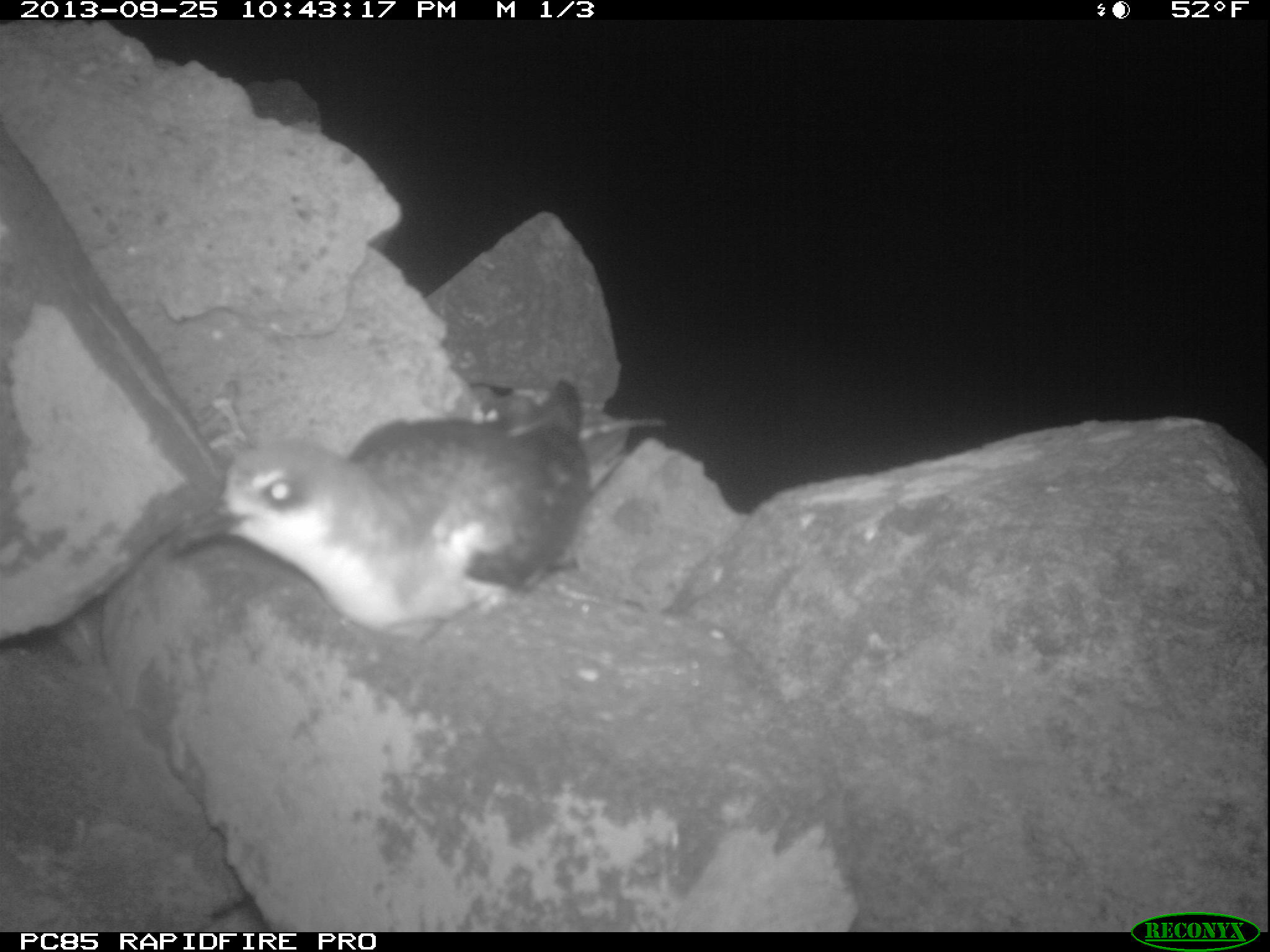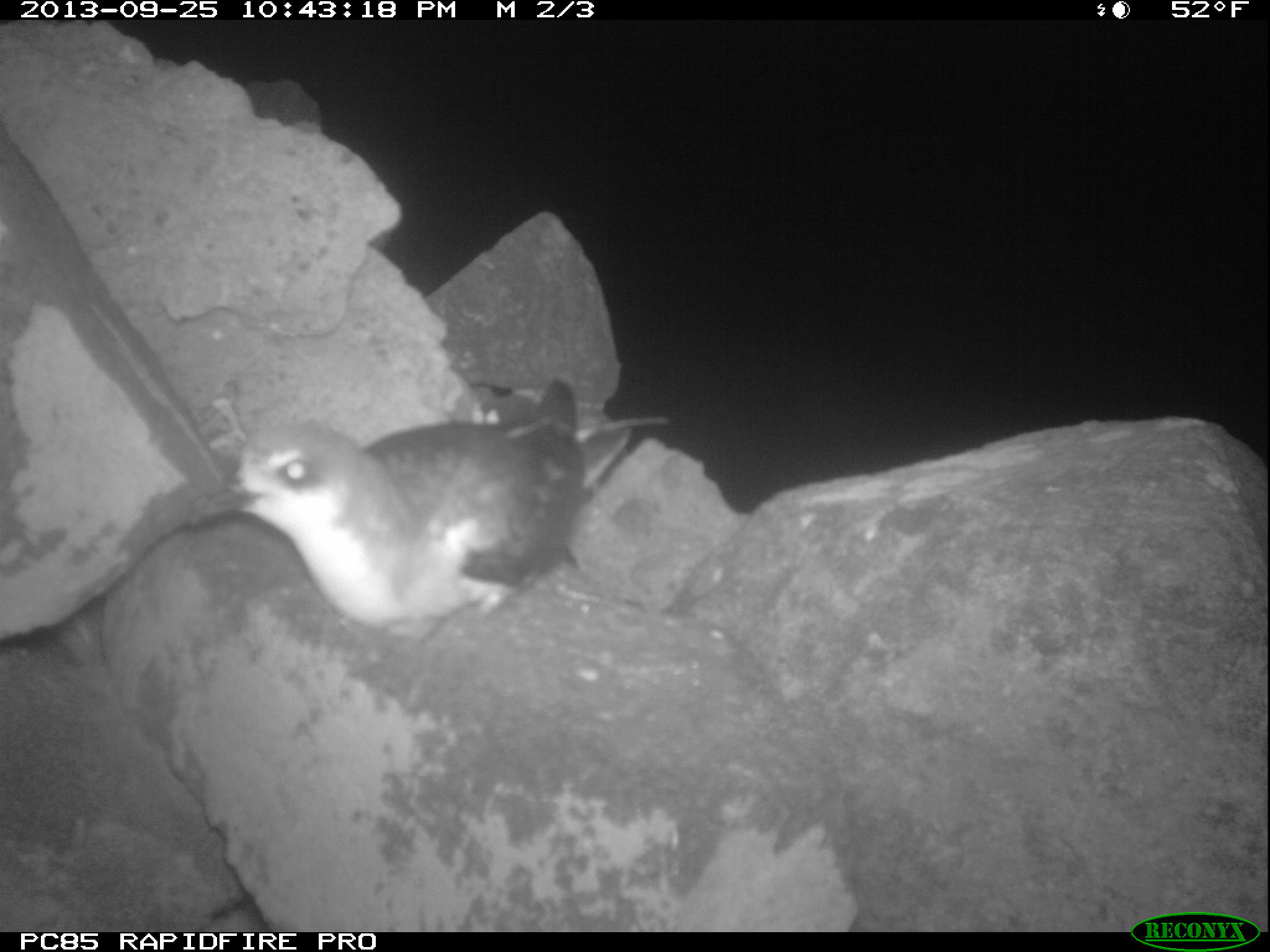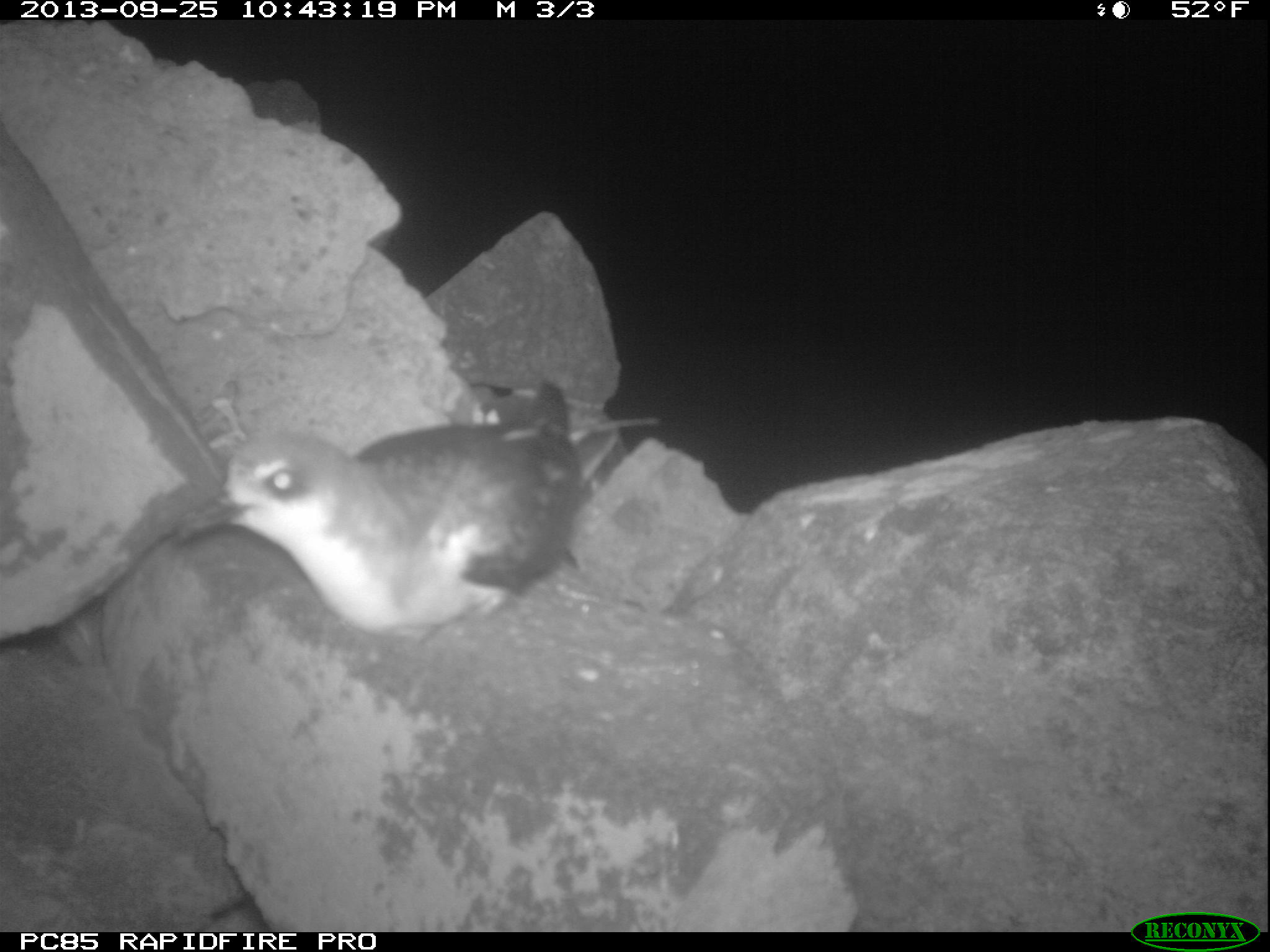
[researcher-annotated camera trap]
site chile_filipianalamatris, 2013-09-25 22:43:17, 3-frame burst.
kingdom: Animalia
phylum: Chordata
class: Aves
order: Procellariiformes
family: Procellariidae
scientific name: Procellariidae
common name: petrel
Petrel (Procellariidae).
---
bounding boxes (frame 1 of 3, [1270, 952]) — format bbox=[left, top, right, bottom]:
petrel: bbox=[202, 374, 650, 647]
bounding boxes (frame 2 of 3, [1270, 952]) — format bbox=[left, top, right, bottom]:
petrel: bbox=[210, 375, 660, 648]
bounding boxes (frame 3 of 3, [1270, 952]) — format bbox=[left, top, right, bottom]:
petrel: bbox=[198, 377, 634, 647]